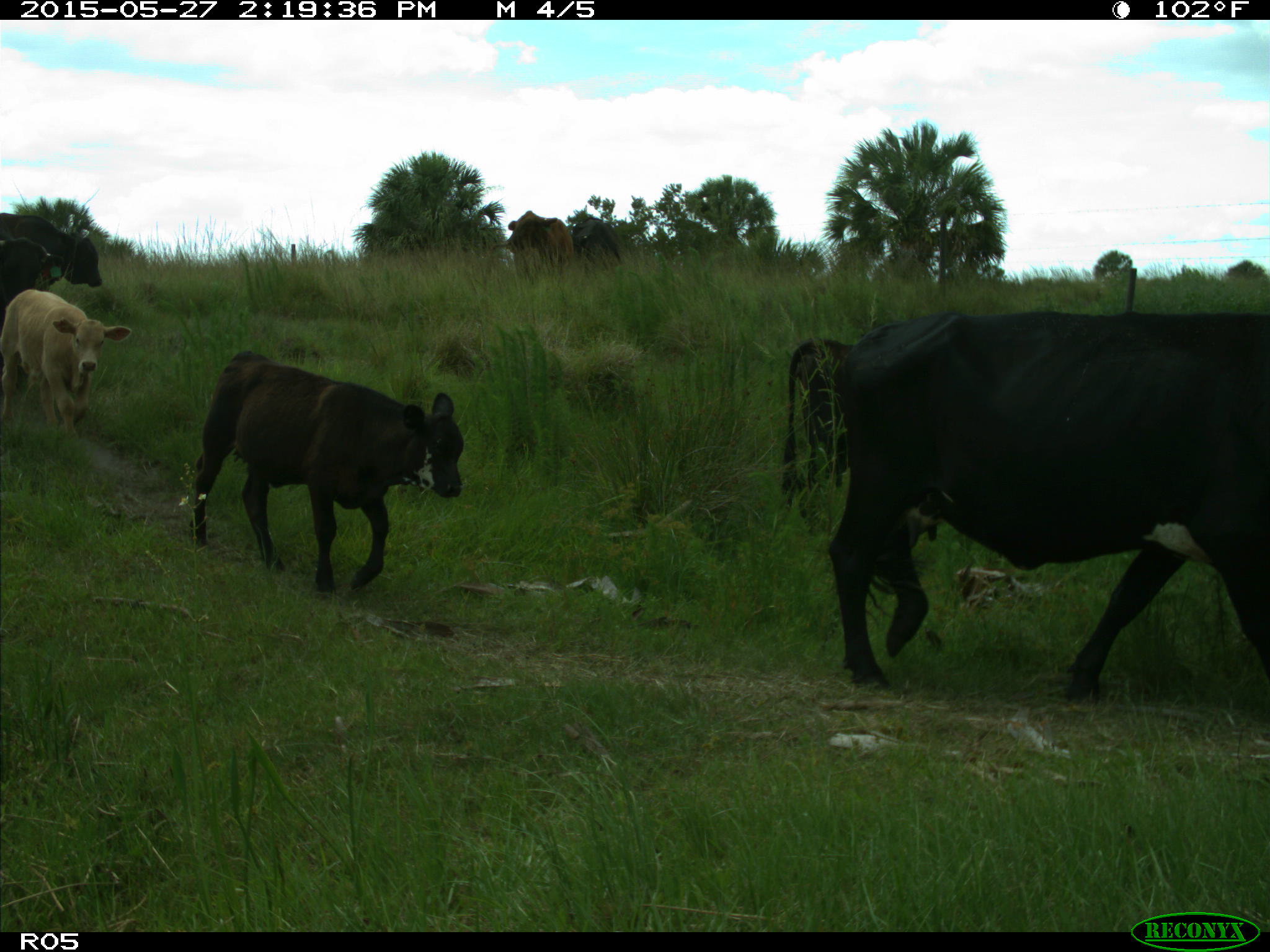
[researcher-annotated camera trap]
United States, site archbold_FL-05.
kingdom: Animalia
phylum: Chordata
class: Mammalia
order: Artiodactyla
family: Bovidae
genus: Bos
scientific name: Bos taurus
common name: domestic cow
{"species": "Bos taurus (domestic cow)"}